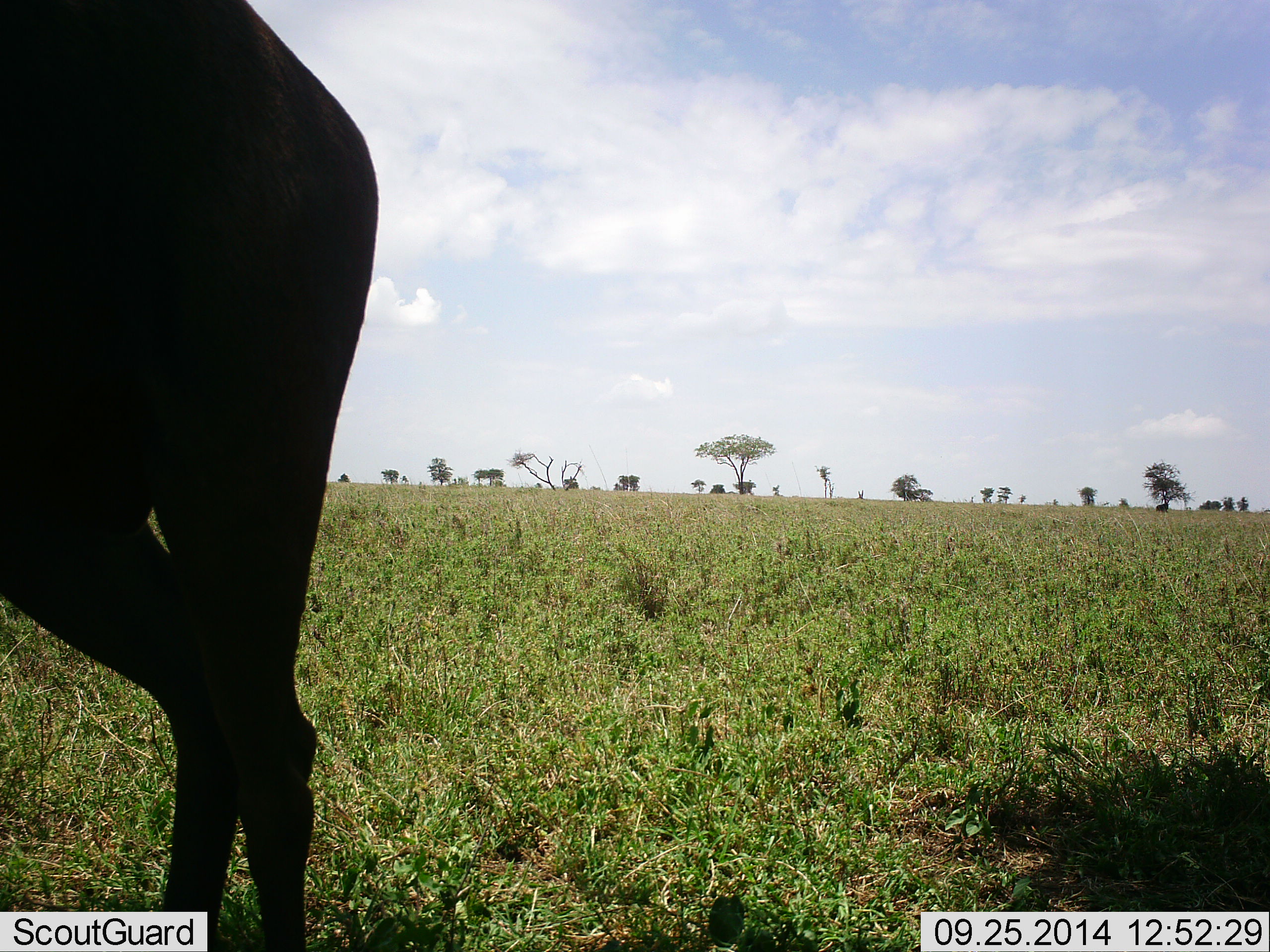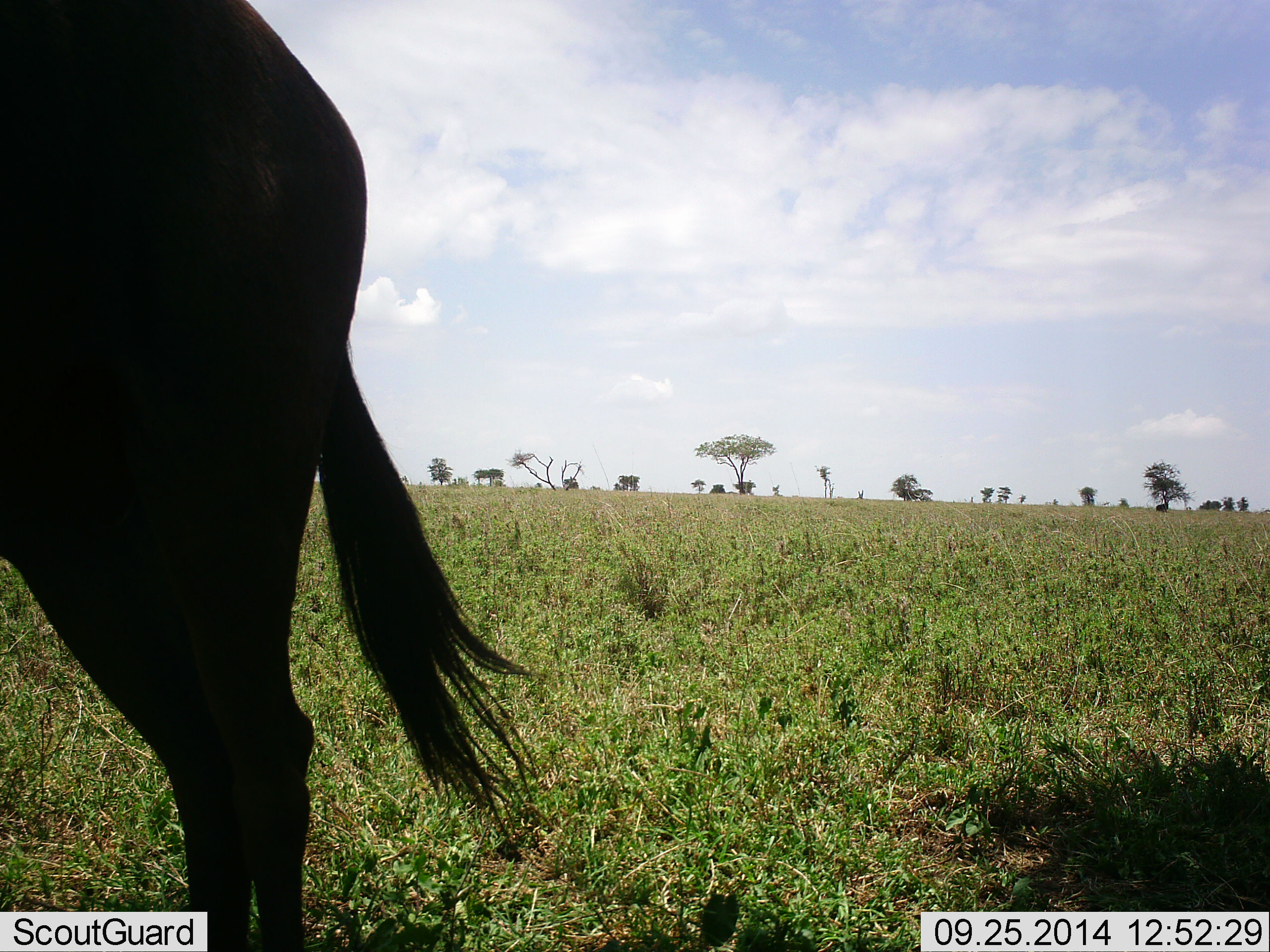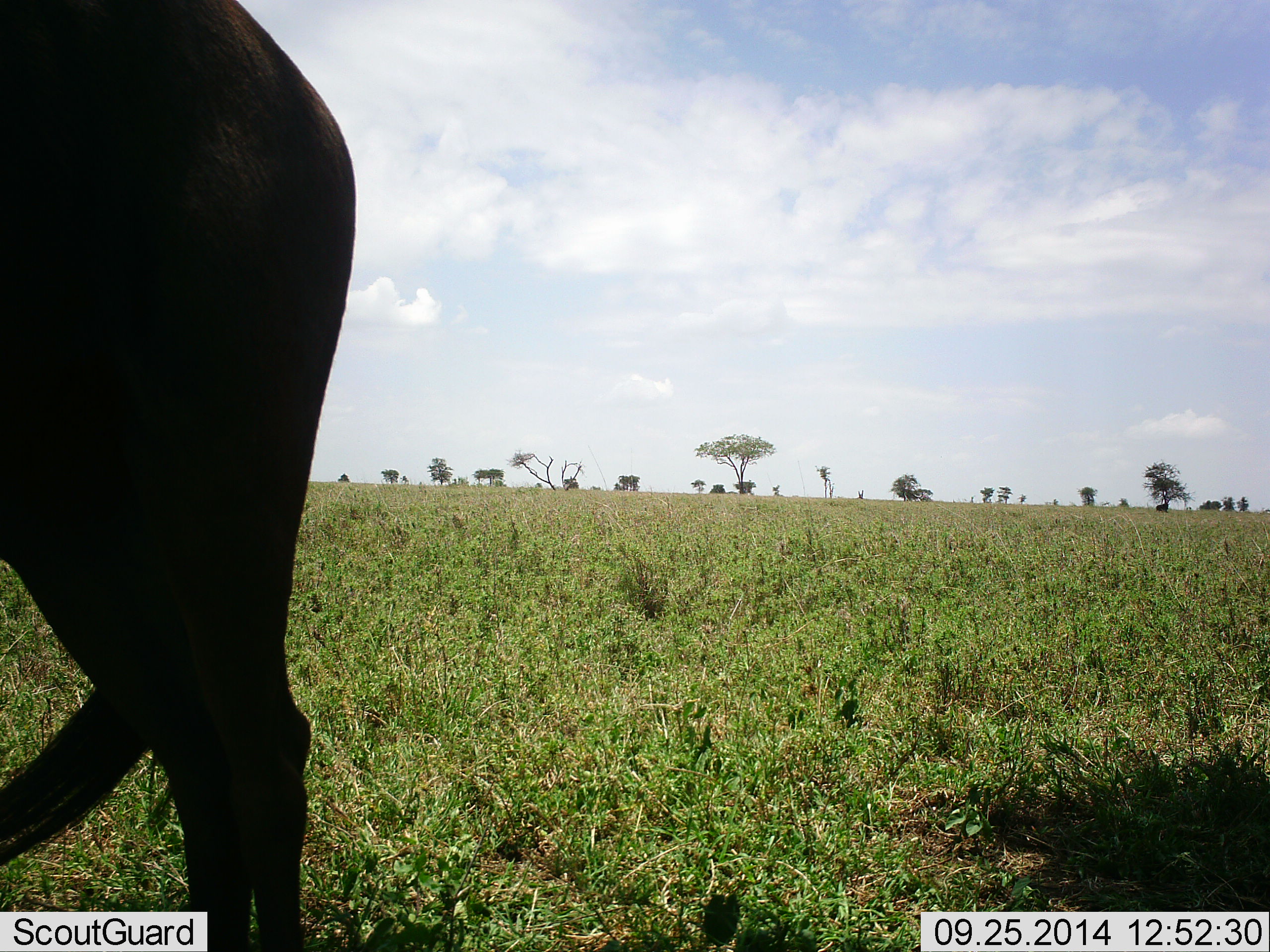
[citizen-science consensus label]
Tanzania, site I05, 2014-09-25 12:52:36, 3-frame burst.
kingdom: Animalia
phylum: Chordata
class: Mammalia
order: Artiodactyla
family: Bovidae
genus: Connochaetes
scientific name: Connochaetes taurinus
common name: blue wildebeest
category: wildebeest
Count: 1.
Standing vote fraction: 100%.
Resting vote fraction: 0%.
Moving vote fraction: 0%.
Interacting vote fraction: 0%.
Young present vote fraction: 0%.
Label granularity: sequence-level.